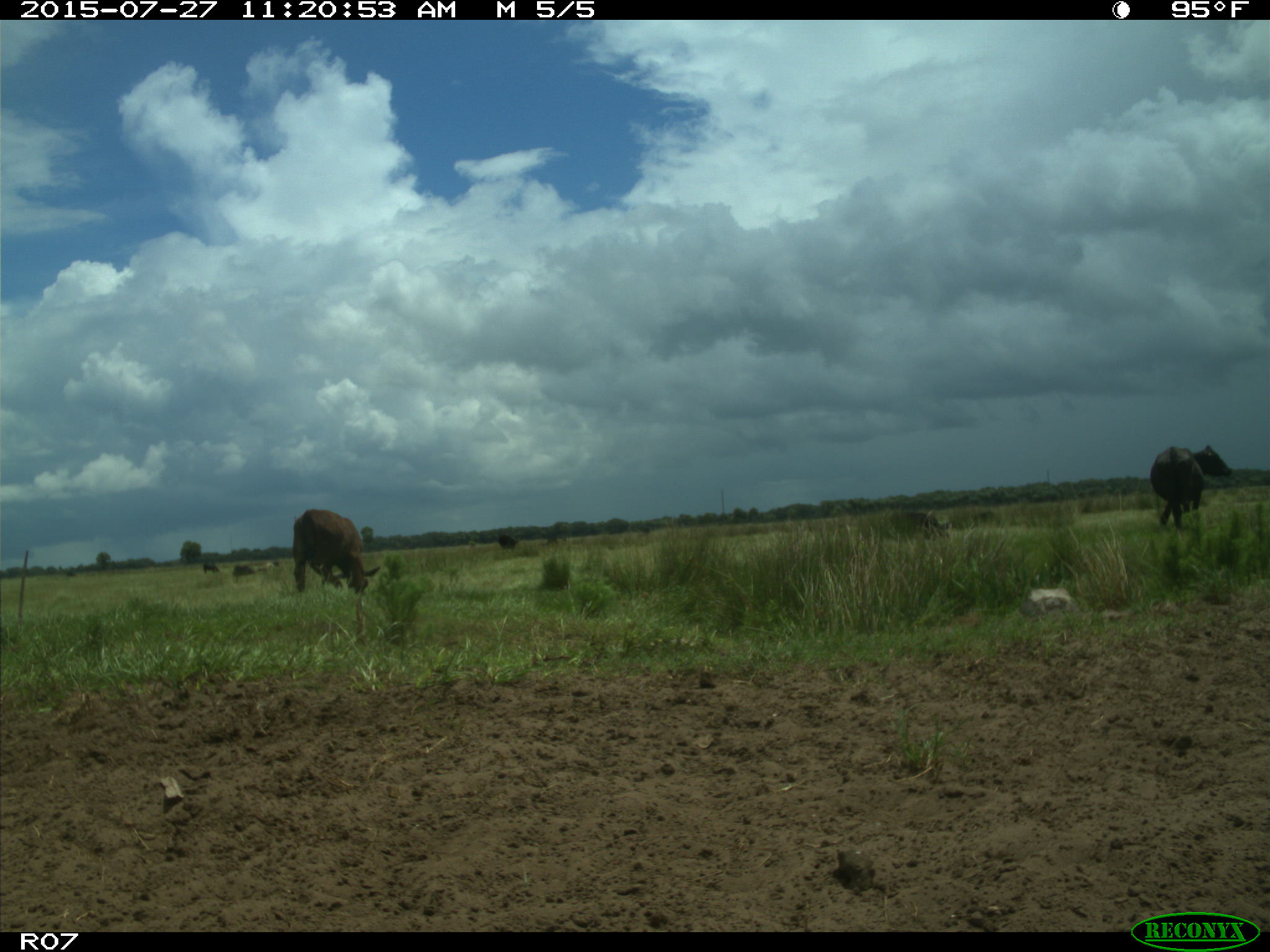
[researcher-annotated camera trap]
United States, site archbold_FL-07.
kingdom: Animalia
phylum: Chordata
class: Mammalia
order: Artiodactyla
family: Bovidae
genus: Bos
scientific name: Bos taurus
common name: domestic cow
Bos taurus (domestic cow).